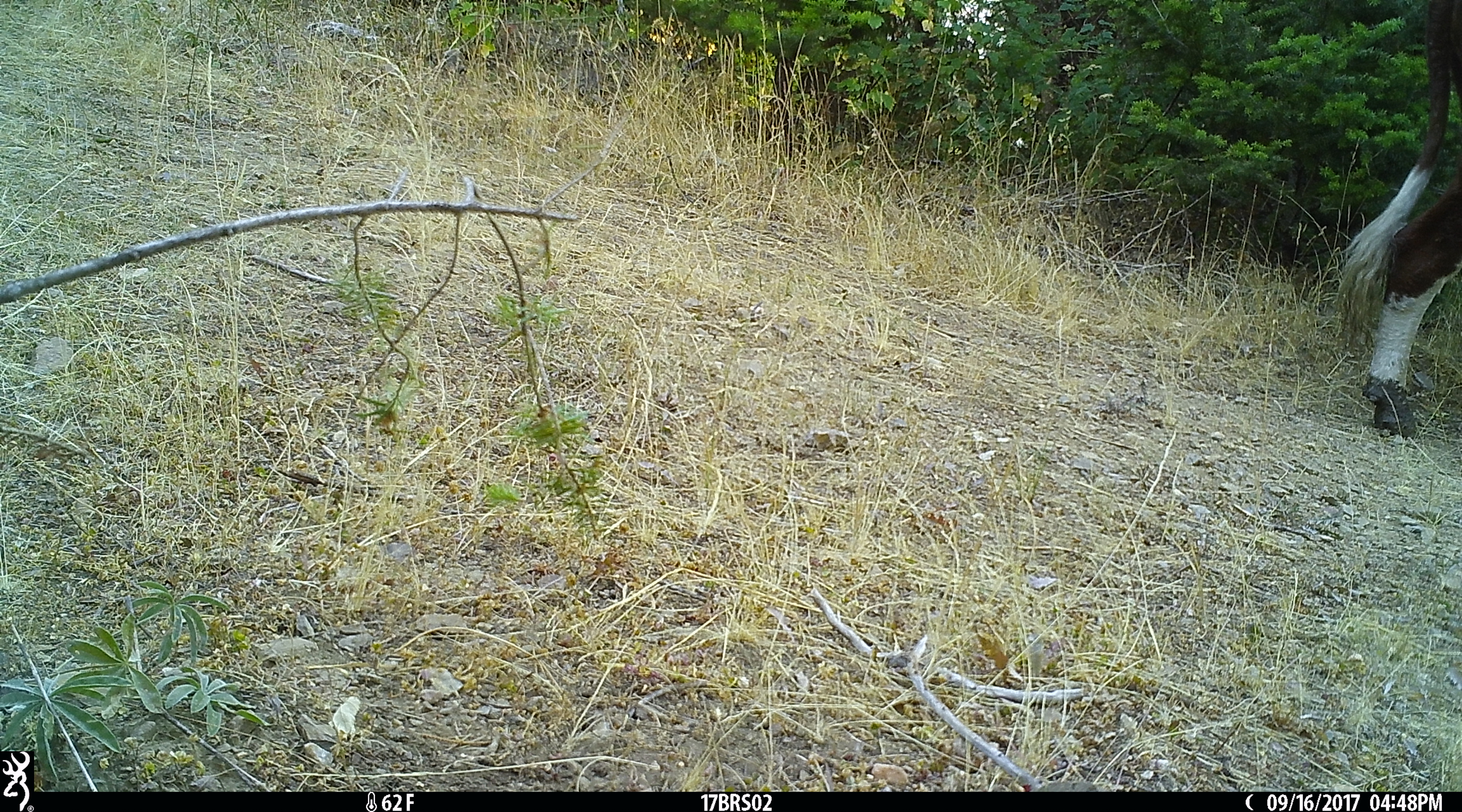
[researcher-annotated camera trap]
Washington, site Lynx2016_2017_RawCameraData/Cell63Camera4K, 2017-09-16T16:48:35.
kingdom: Animalia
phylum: Chordata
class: Mammalia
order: Artiodactyla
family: Bovidae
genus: Bos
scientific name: Bos taurus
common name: domestic cattle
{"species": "domestic cattle (Bos taurus)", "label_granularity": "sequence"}